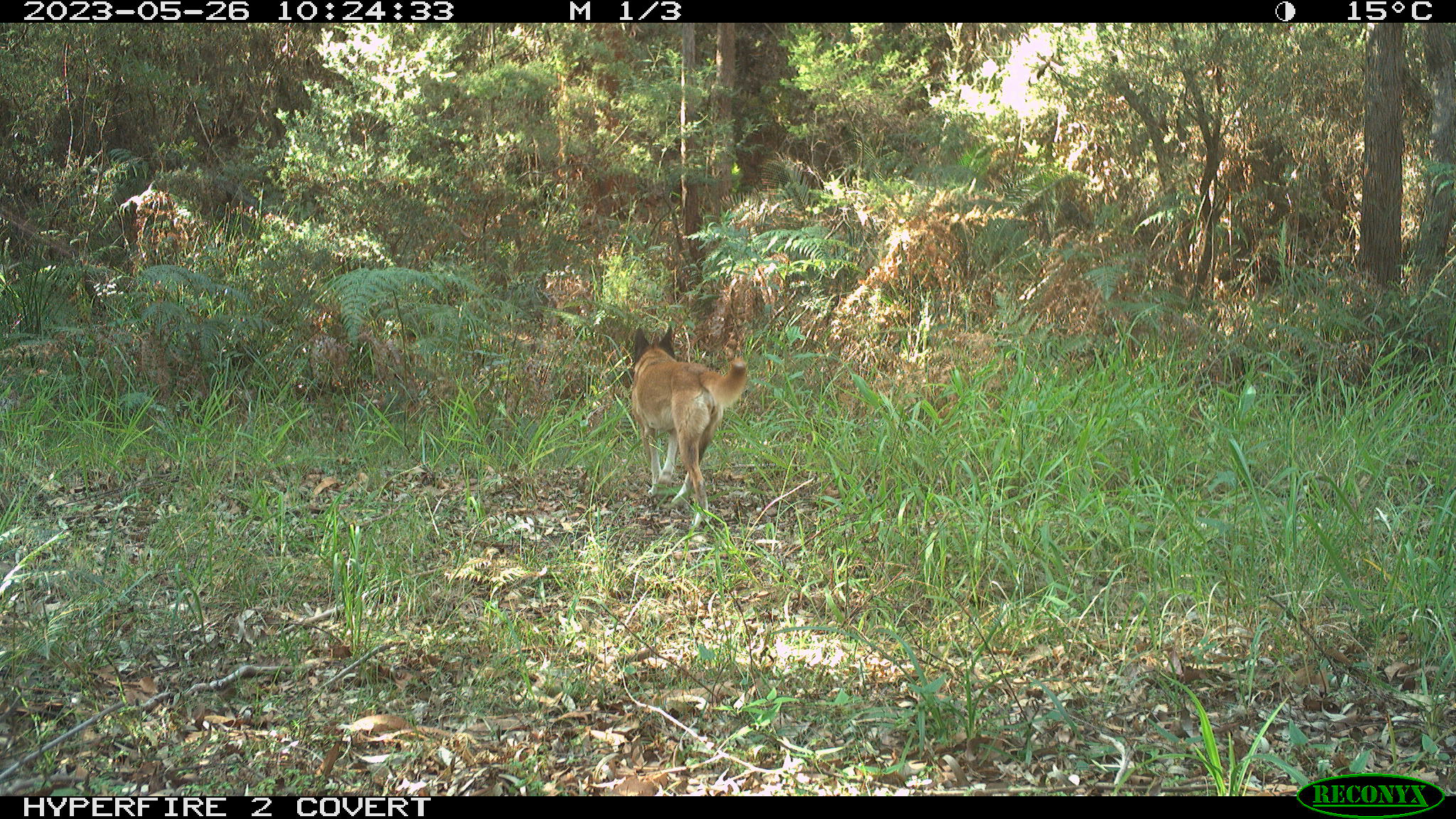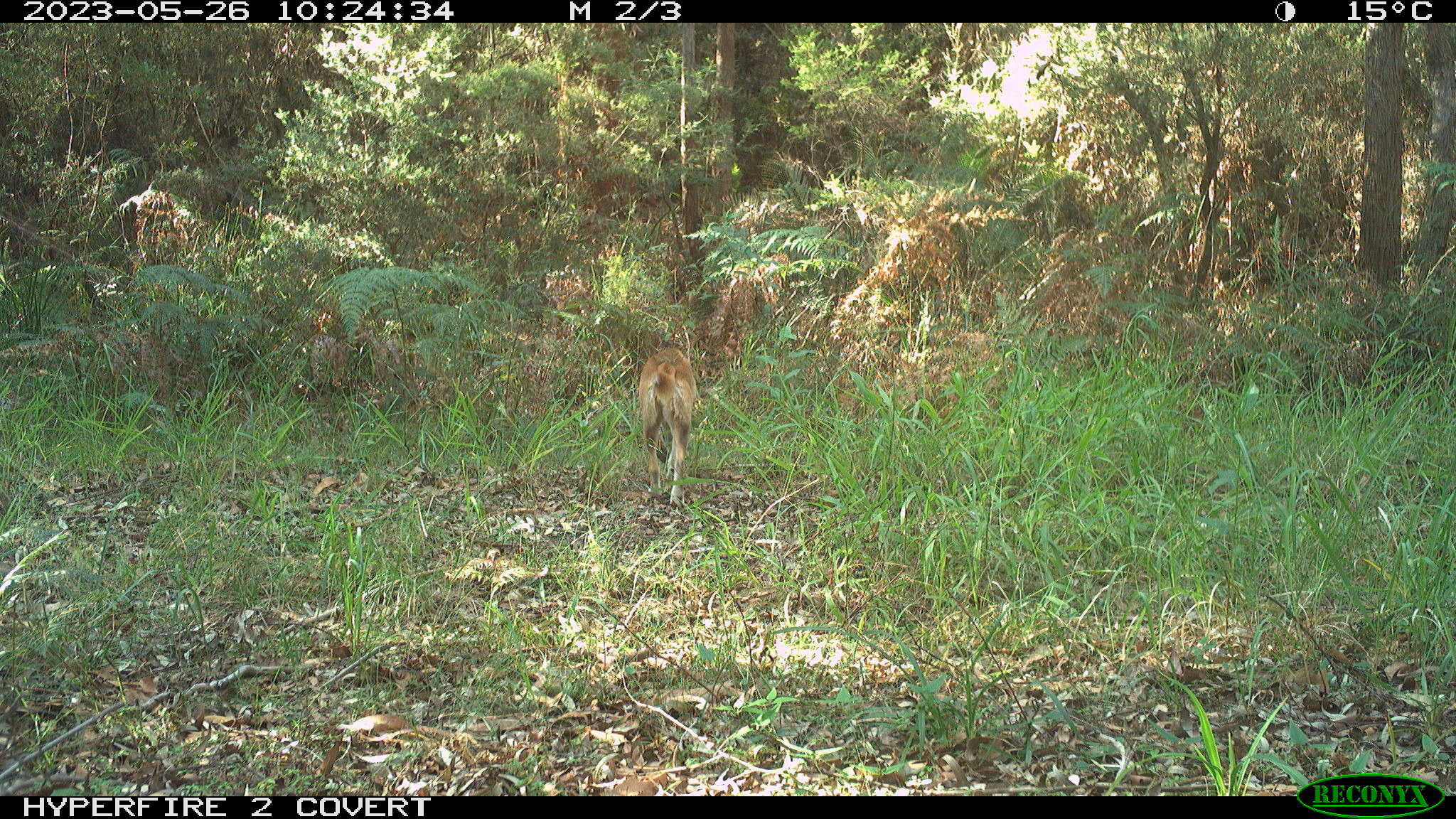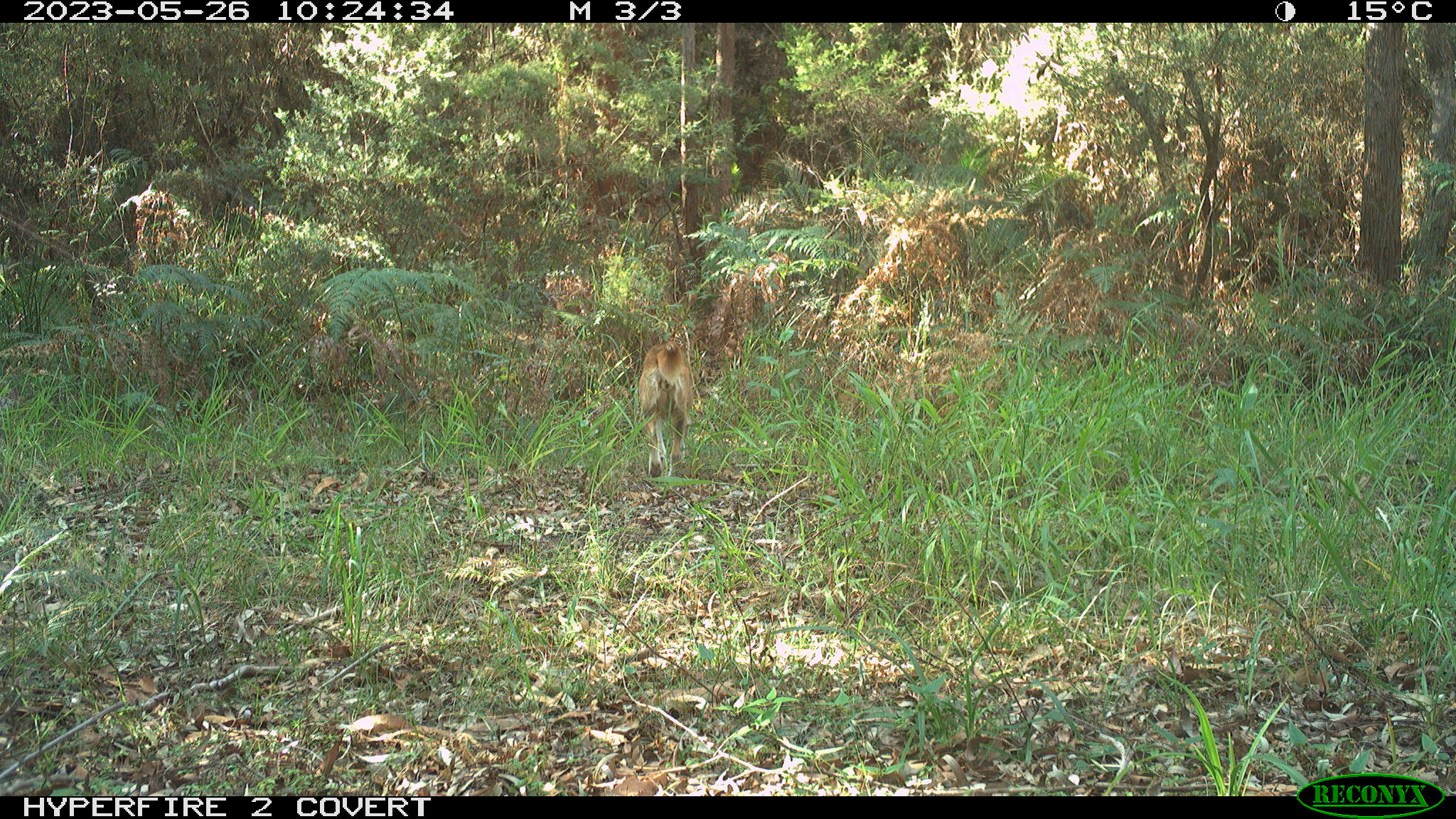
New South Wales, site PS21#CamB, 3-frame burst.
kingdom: Animalia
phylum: Chordata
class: Mammalia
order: Carnivora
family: Canidae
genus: Canis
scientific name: Canis familiaris dingo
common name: dingo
Dingo (Canis familiaris dingo).